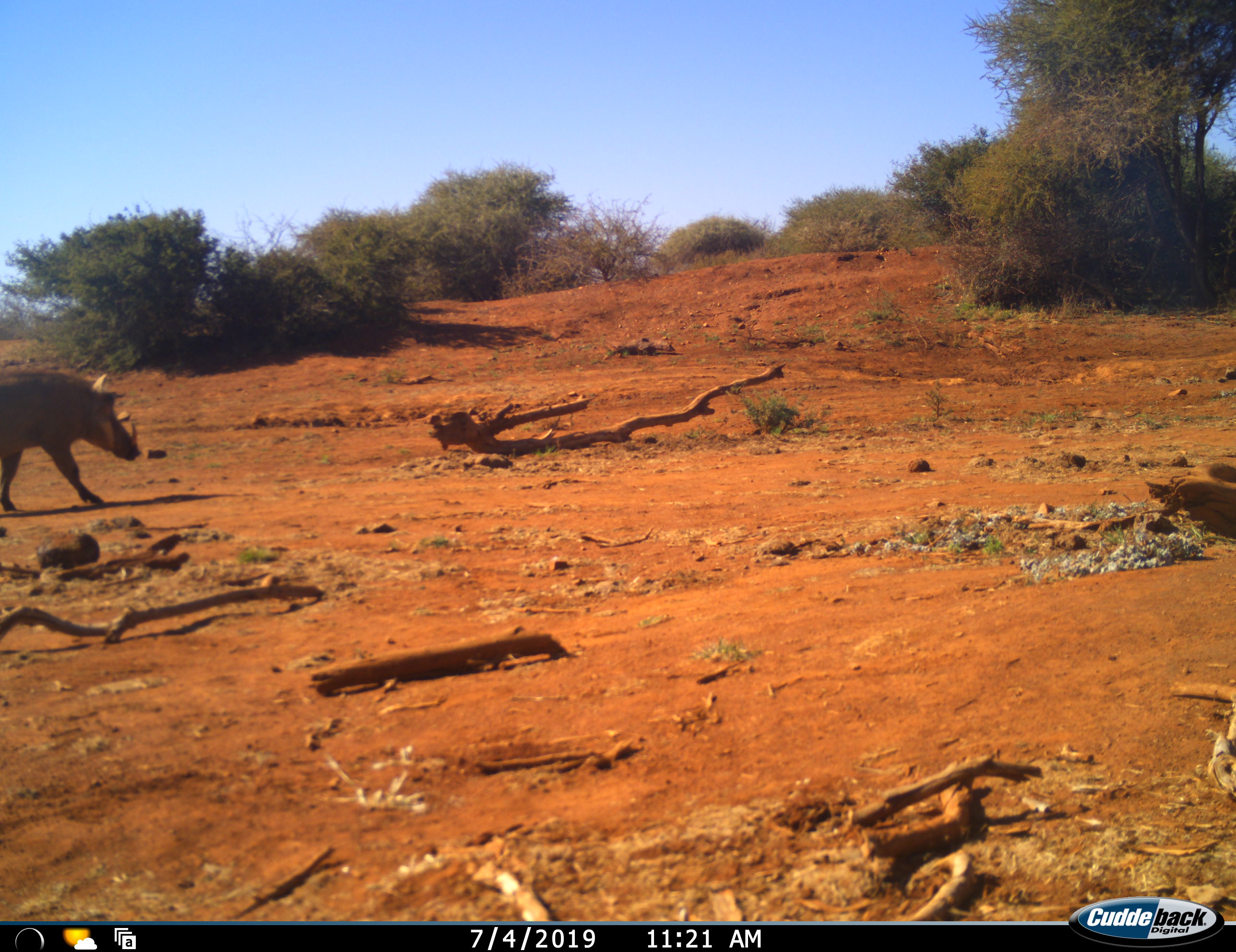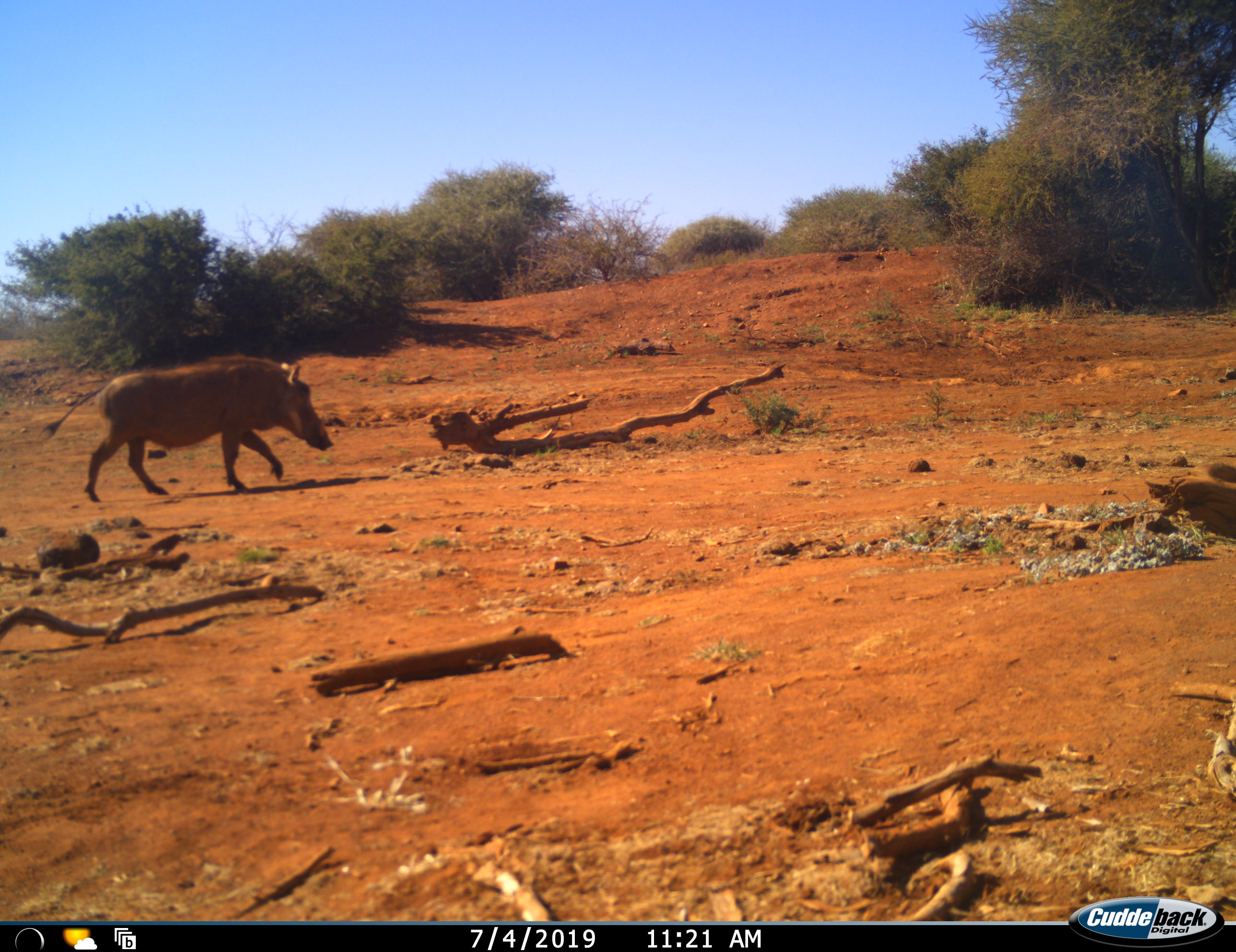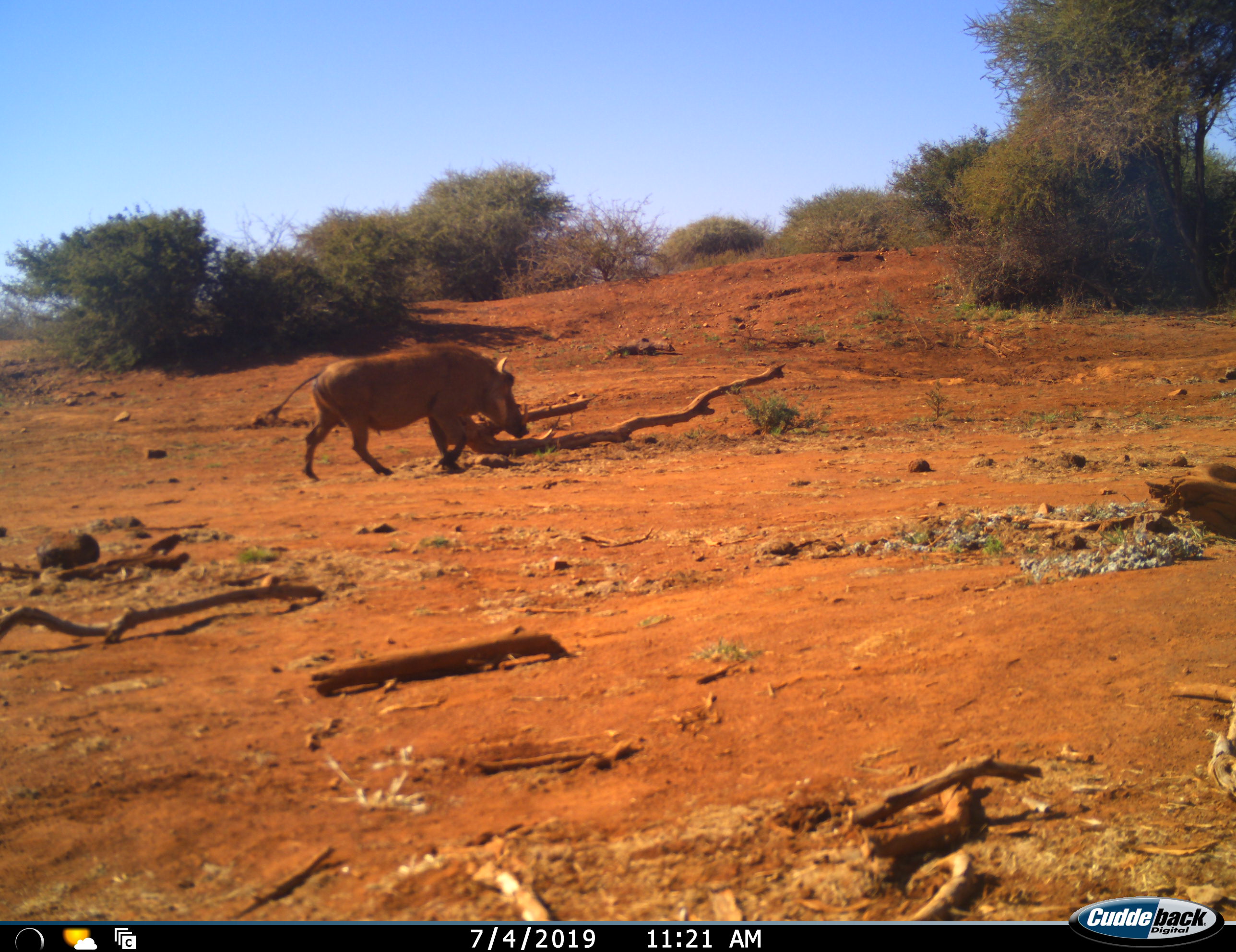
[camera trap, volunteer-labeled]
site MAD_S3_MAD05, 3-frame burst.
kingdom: Animalia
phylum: Chordata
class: Mammalia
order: Artiodactyla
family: Suidae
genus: Phacochoerus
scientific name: Phacochoerus africanus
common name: warthog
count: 1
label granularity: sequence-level